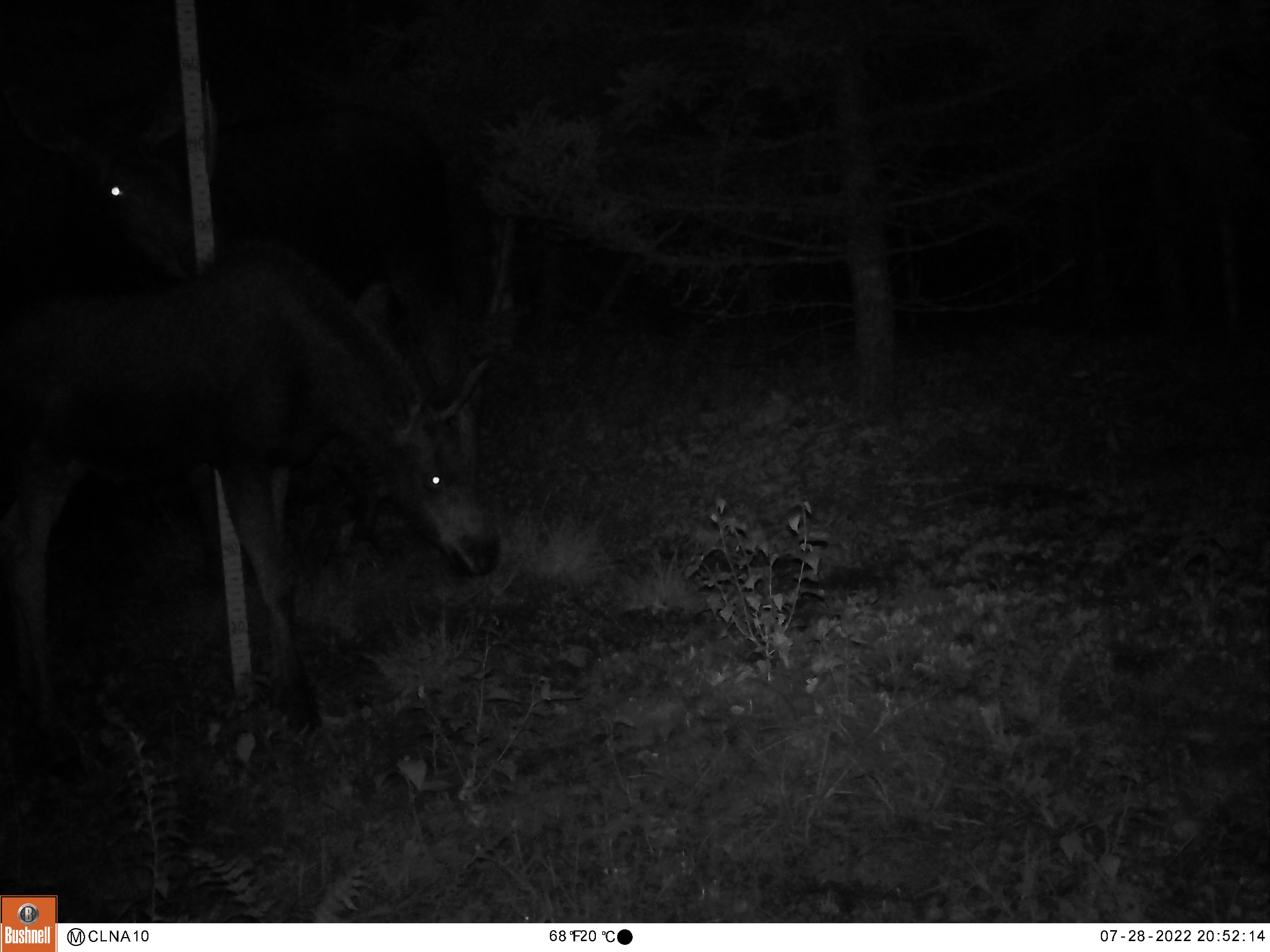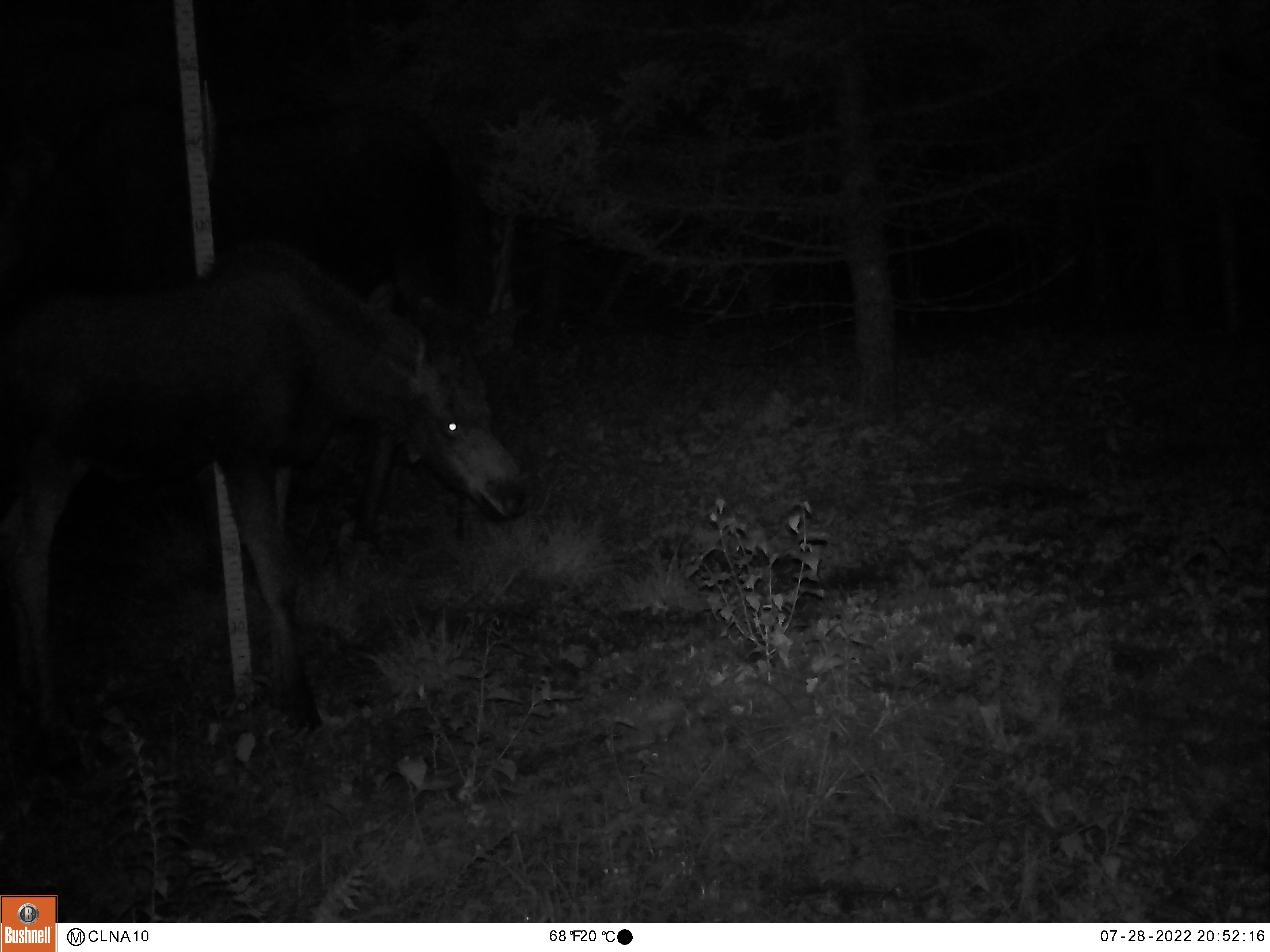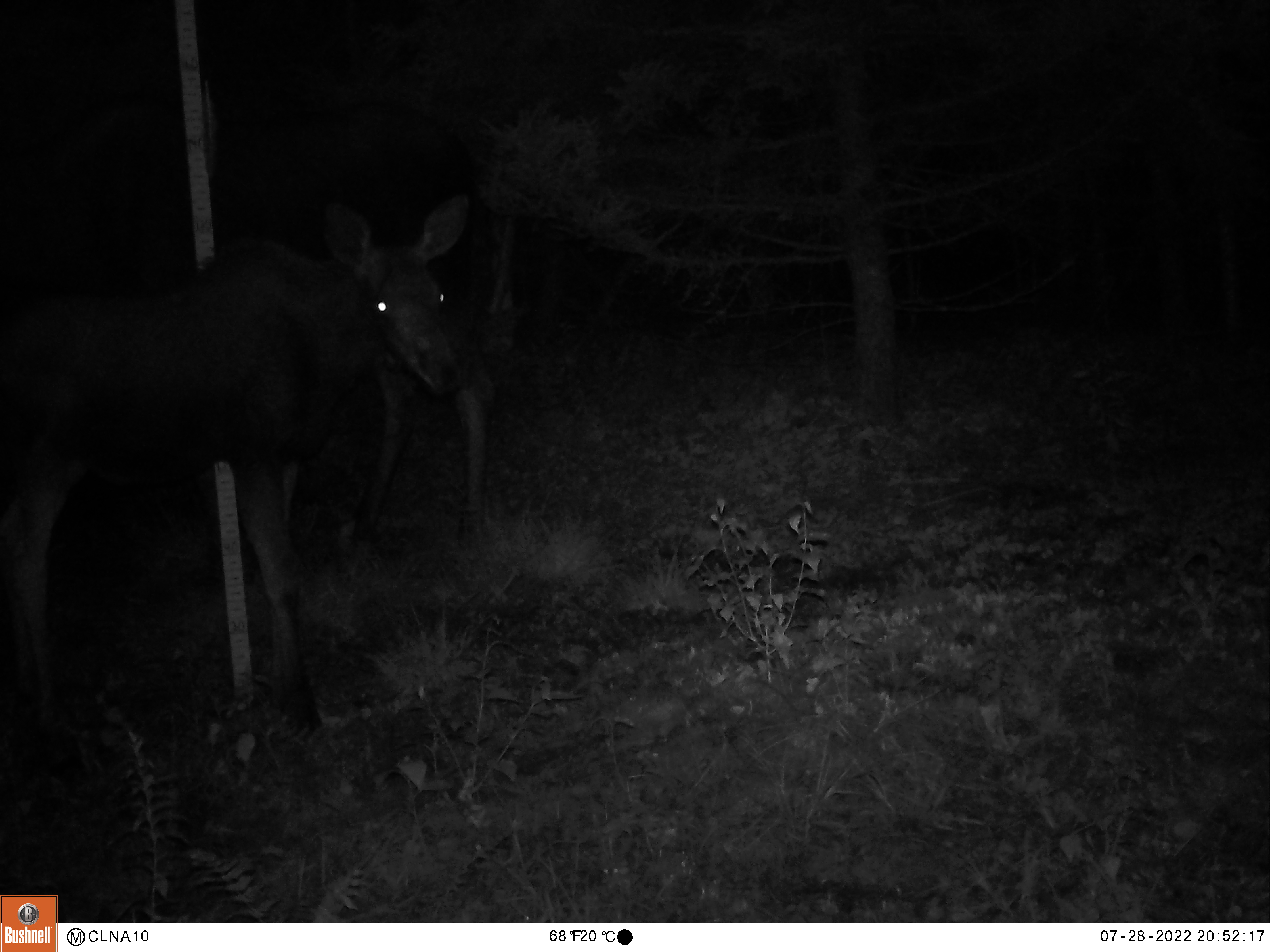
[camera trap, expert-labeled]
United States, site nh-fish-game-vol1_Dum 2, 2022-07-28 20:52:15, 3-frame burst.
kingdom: Animalia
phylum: Chordata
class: Mammalia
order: Artiodactyla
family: Cervidae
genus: Alces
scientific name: Alces alces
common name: moose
Moose (Alces alces).